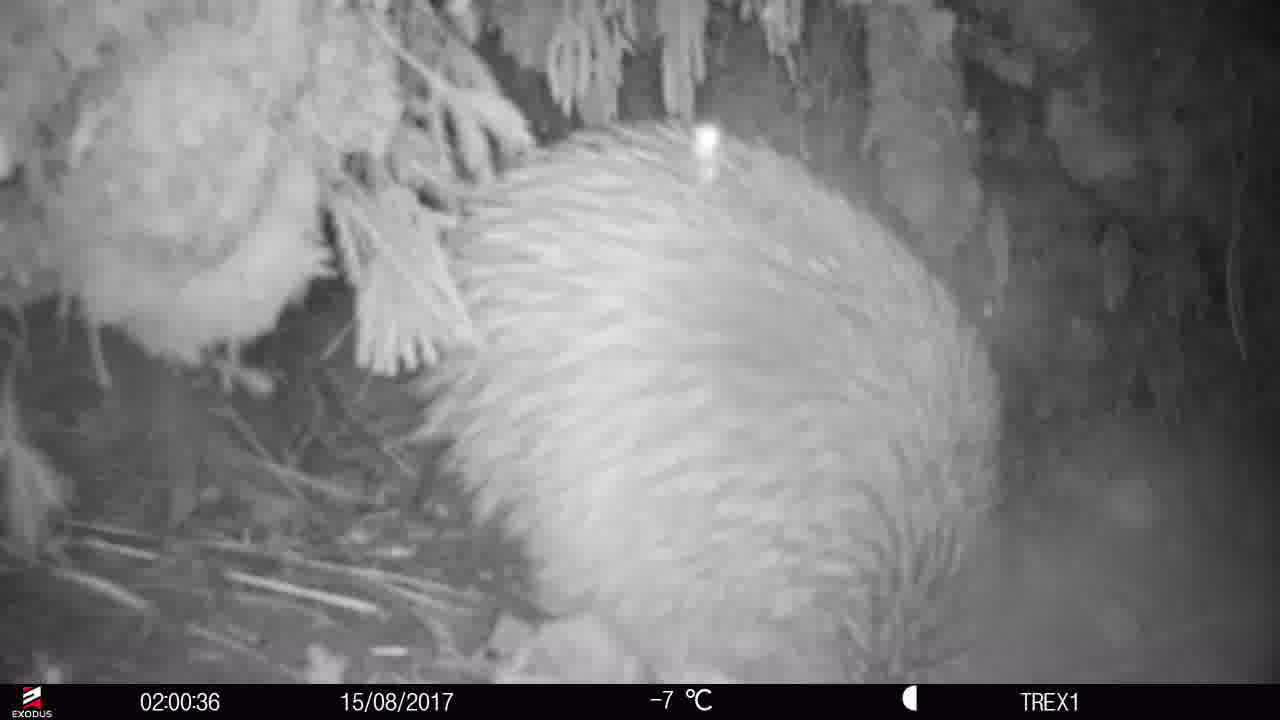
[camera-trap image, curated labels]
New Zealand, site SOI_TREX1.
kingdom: Animalia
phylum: Chordata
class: Aves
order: Apterygiformes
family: Apterygidae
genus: Apteryx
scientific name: Apteryx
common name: kiwi